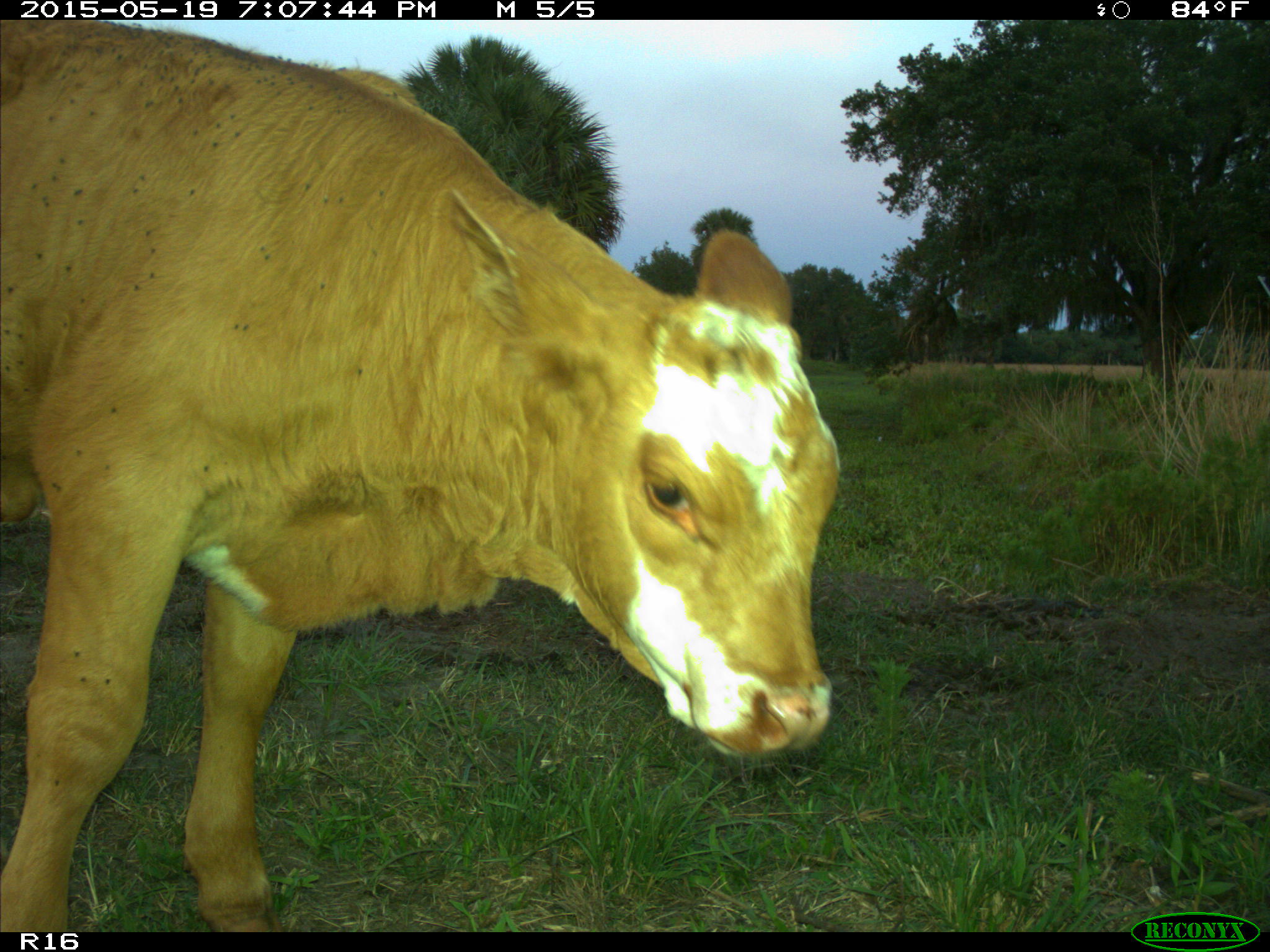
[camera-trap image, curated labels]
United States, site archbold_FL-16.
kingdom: Animalia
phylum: Chordata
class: Mammalia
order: Artiodactyla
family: Bovidae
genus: Bos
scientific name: Bos taurus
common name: domestic cow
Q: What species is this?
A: Bos taurus (domestic cow).